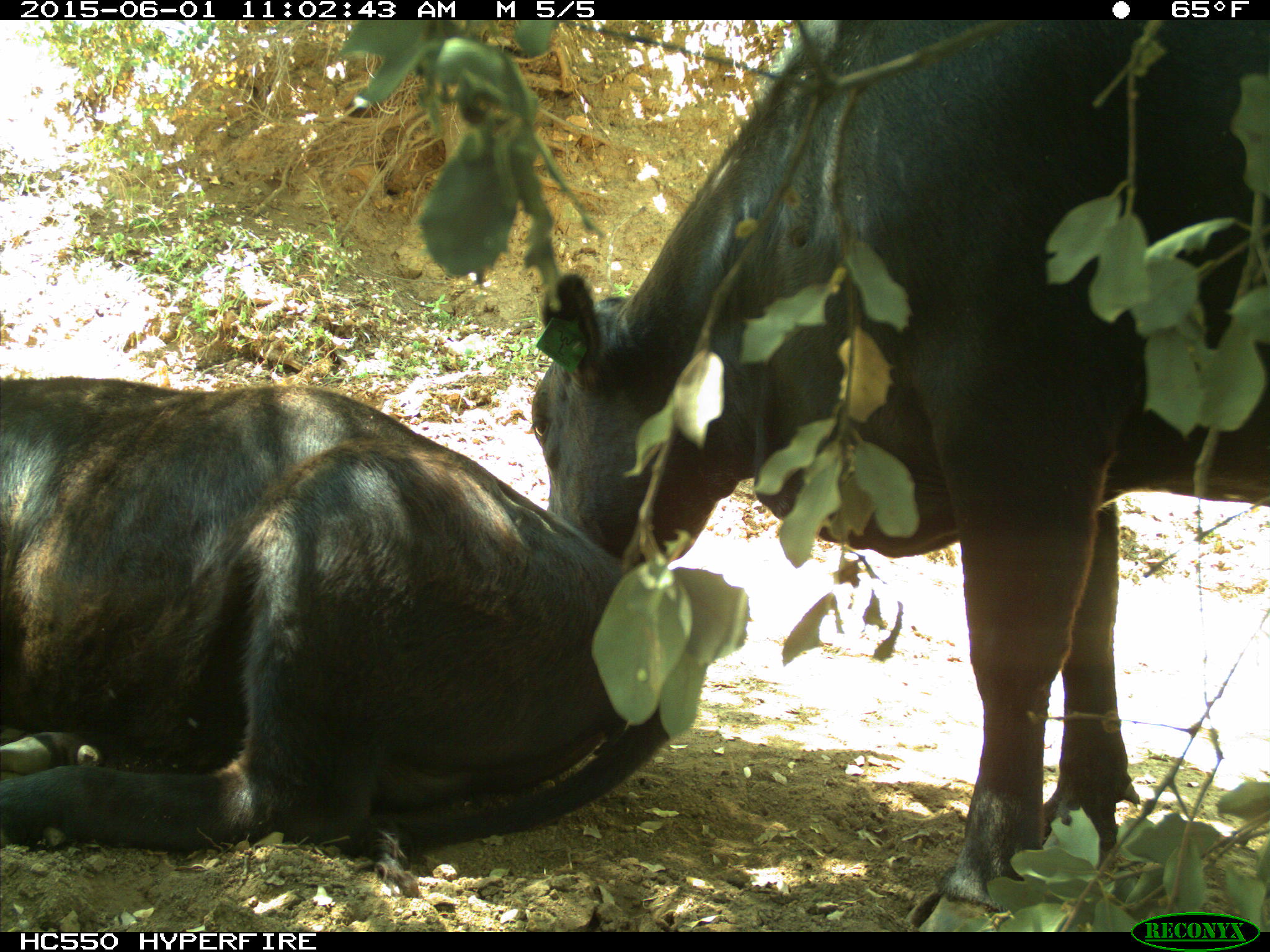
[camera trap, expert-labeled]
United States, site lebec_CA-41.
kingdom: Animalia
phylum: Chordata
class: Mammalia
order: Artiodactyla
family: Bovidae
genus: Bos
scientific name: Bos taurus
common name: domestic cow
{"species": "Bos taurus (domestic cow)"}